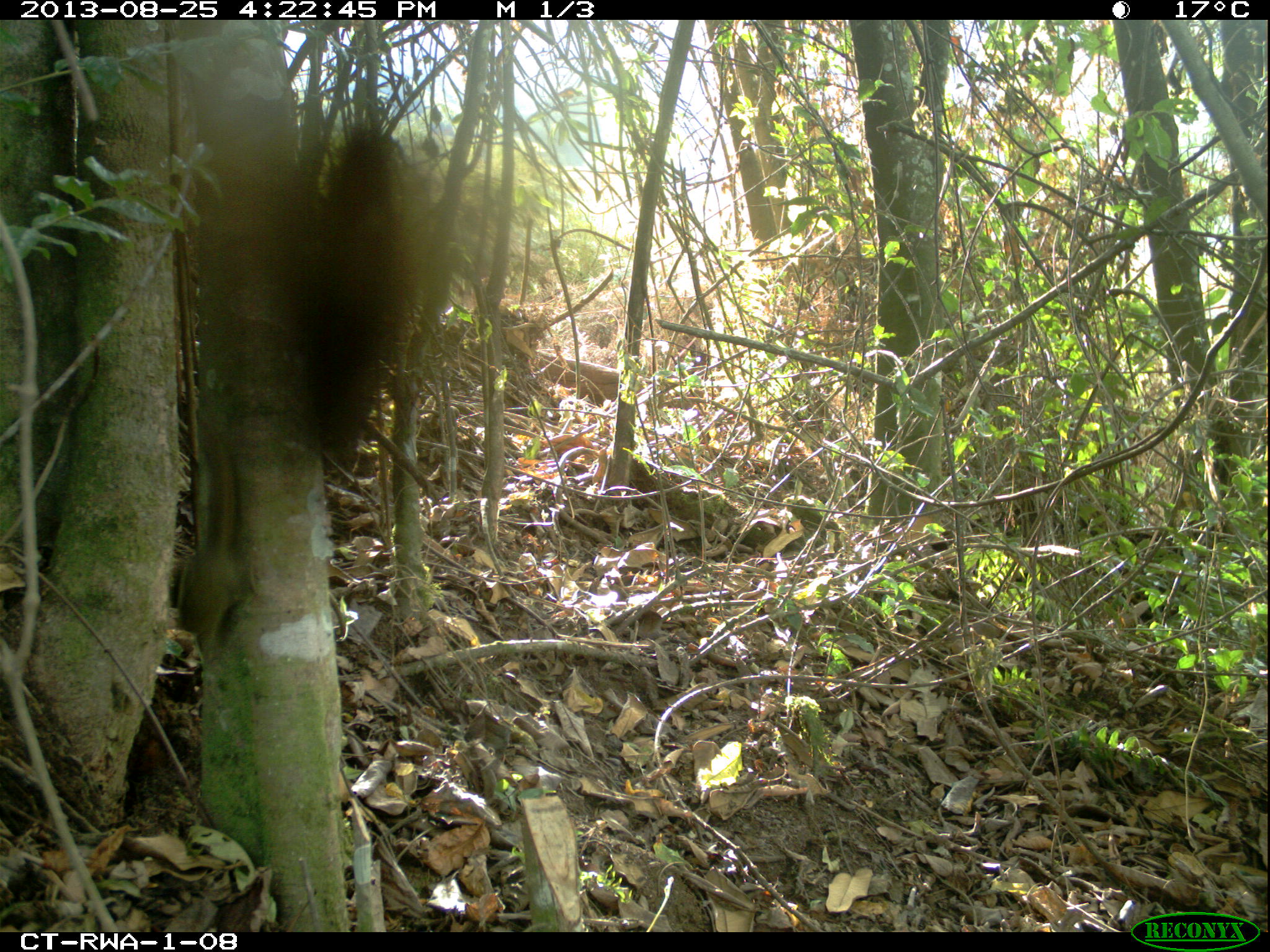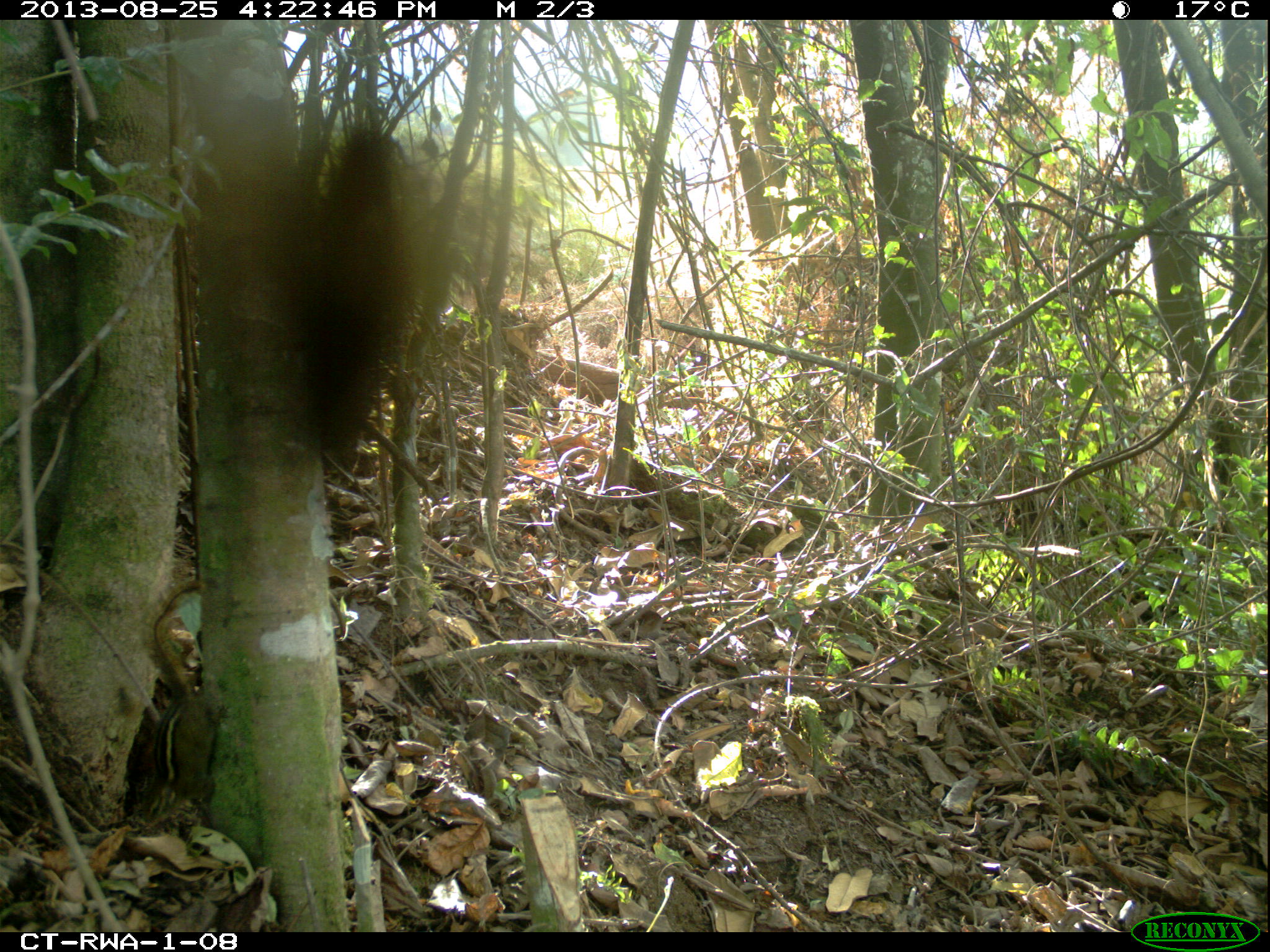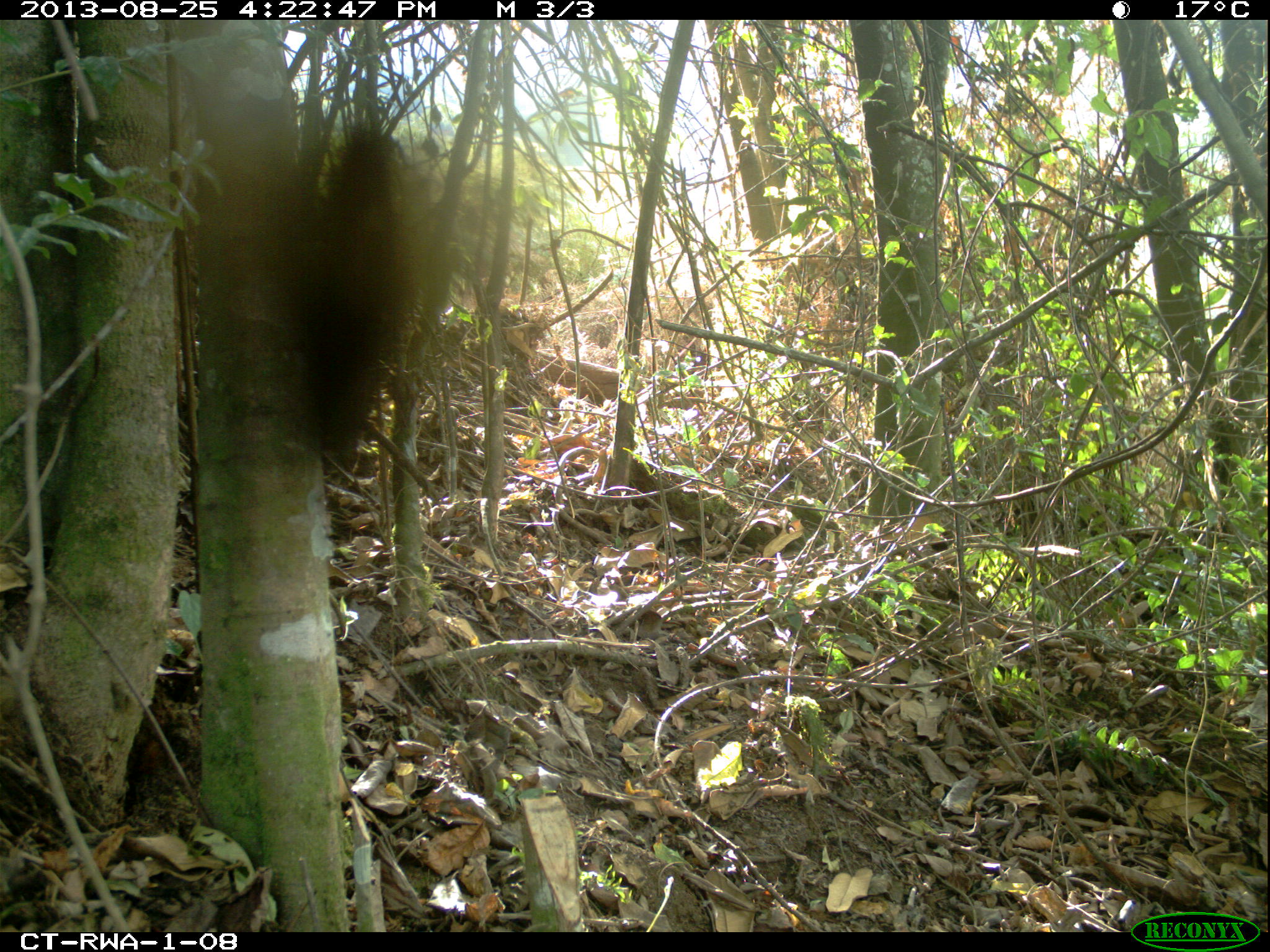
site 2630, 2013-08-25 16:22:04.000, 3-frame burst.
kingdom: Animalia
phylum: Chordata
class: Mammalia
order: Rodentia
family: Sciuridae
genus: Paraxerus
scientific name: Paraxerus boehmi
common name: boehm's bush squirrel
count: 1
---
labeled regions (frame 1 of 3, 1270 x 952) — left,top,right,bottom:
paraxerus boehmi: 314,119,430,479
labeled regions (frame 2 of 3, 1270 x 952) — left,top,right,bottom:
paraxerus boehmi: 308,131,418,465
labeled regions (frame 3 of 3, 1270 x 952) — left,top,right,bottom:
paraxerus boehmi: 299,123,439,454